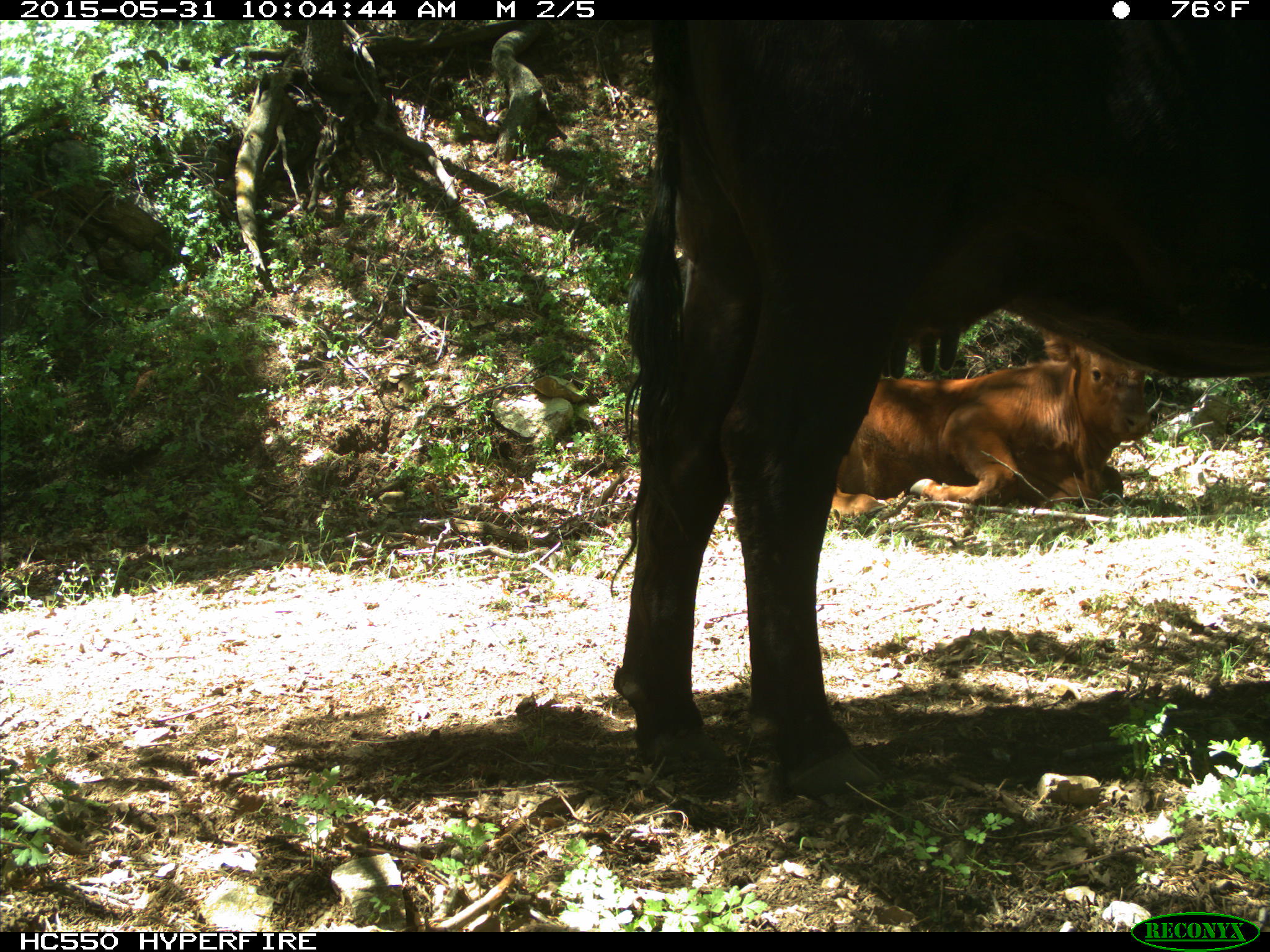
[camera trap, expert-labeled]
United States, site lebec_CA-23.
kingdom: Animalia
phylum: Chordata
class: Mammalia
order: Artiodactyla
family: Bovidae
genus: Bos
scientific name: Bos taurus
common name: domestic cow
Bos taurus (domestic cow).